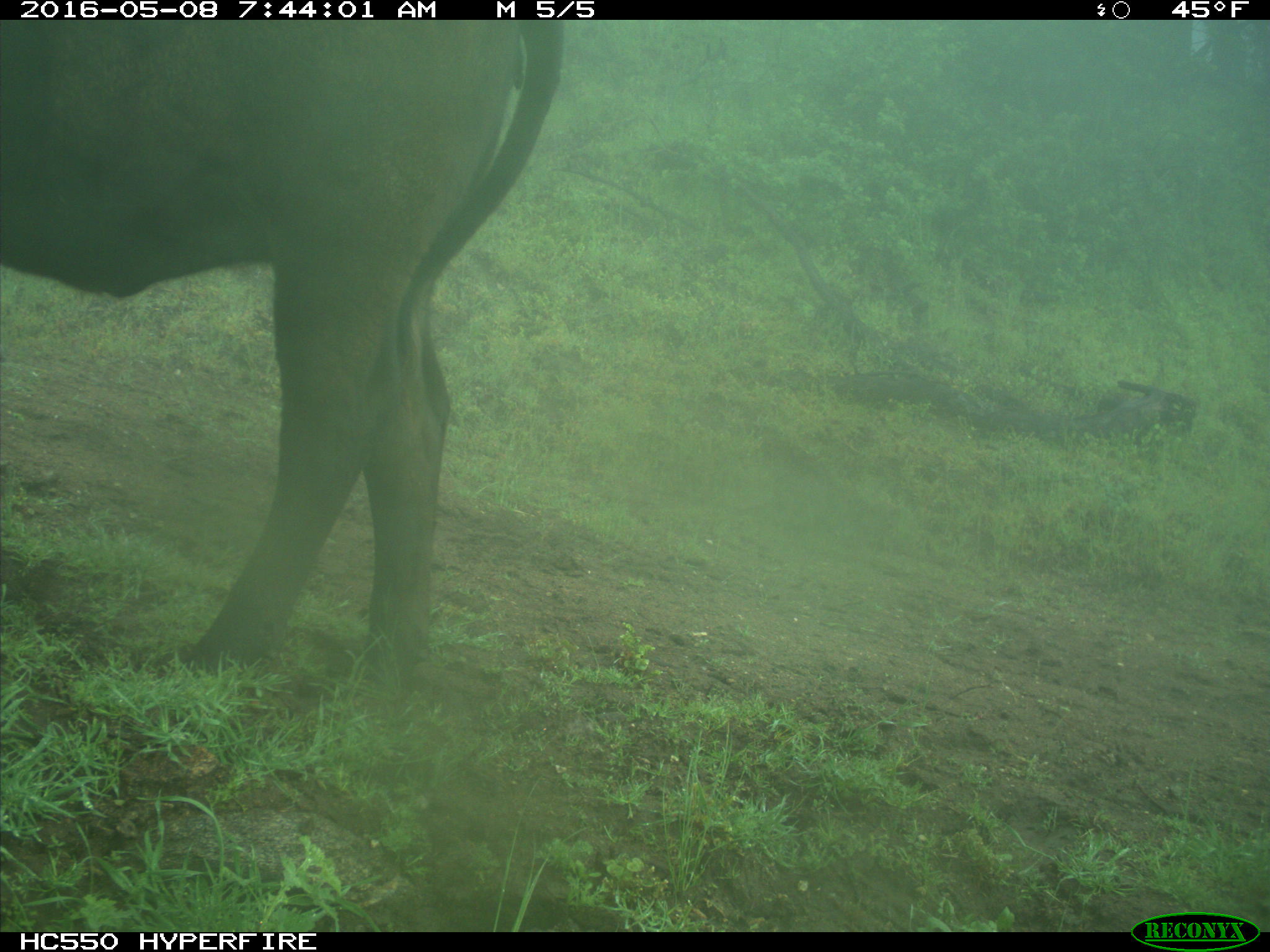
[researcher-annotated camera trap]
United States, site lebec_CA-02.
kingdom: Animalia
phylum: Chordata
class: Mammalia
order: Artiodactyla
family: Bovidae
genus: Bos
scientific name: Bos taurus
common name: domestic cow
Bos taurus (domestic cow).